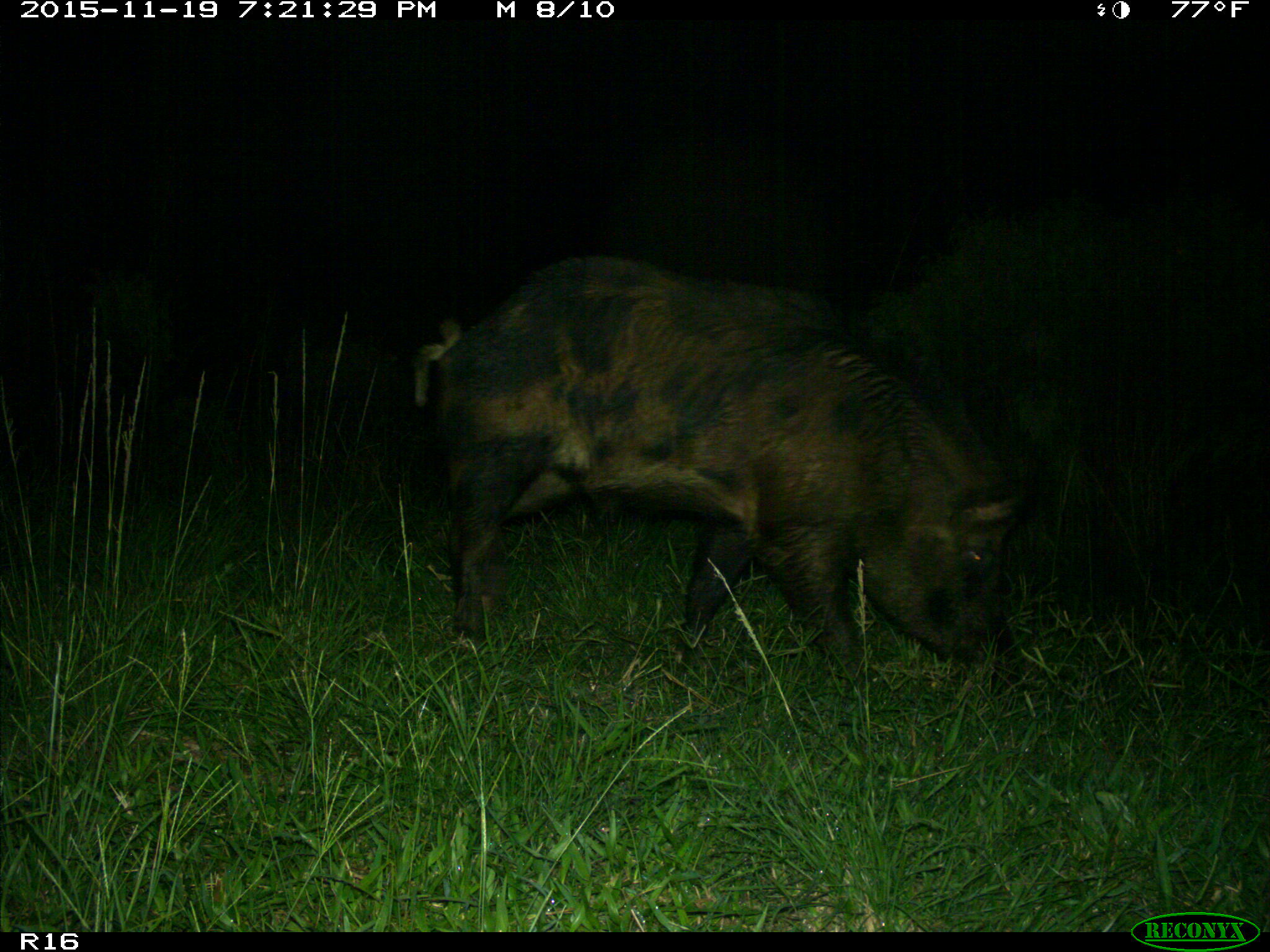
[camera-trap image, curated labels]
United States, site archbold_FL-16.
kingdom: Animalia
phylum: Chordata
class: Mammalia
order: Artiodactyla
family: Suidae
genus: Sus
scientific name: Sus scrofa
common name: wild boar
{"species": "Sus scrofa (wild boar)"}